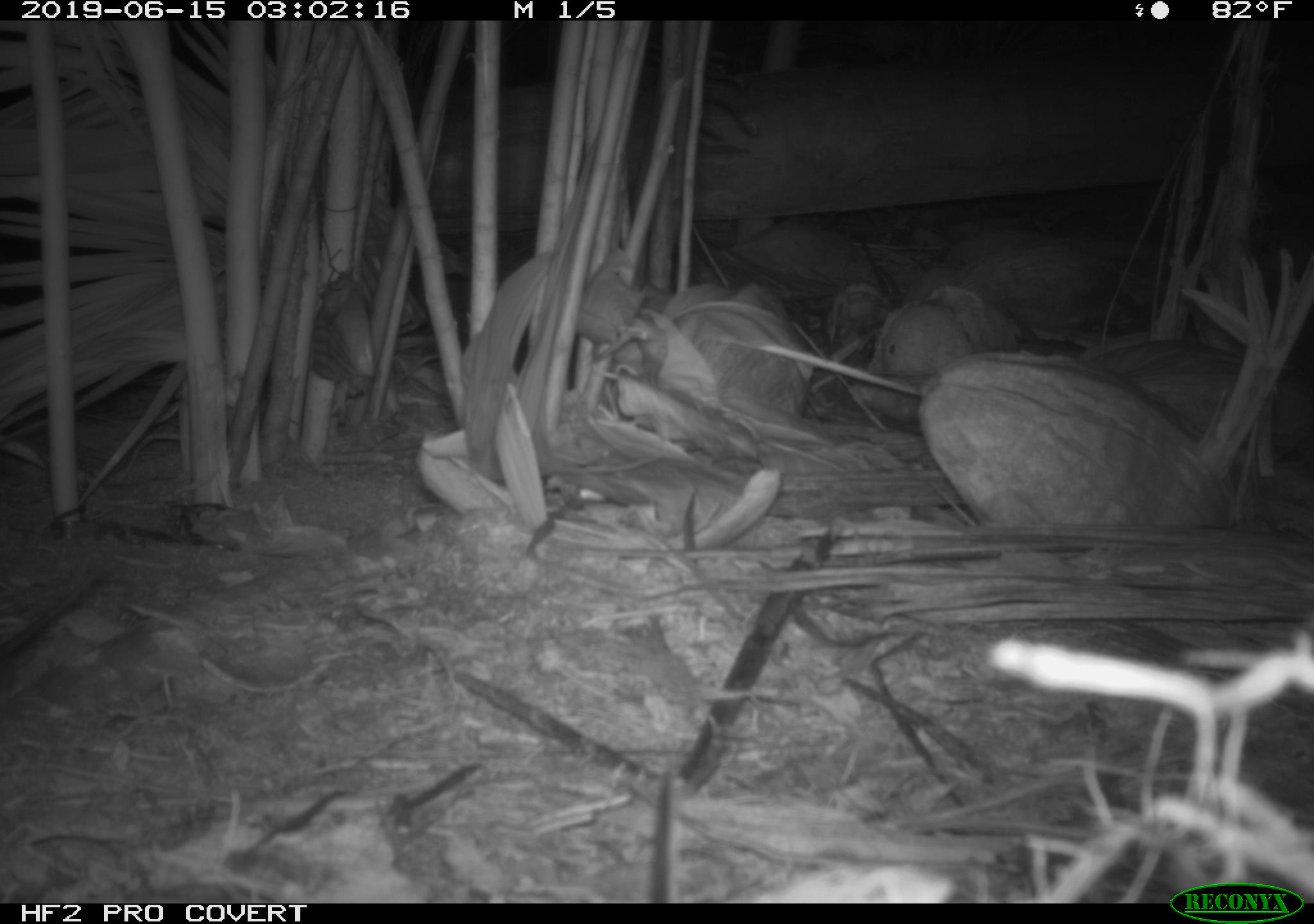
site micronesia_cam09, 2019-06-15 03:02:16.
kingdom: Animalia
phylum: Chordata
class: Mammalia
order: Rodentia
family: Muridae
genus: Rattus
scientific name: Rattus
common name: rat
Rat (Rattus).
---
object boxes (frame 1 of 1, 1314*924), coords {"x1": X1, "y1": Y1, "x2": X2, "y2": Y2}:
rat: {"x1": 0, "y1": 556, "x2": 122, "y2": 695}